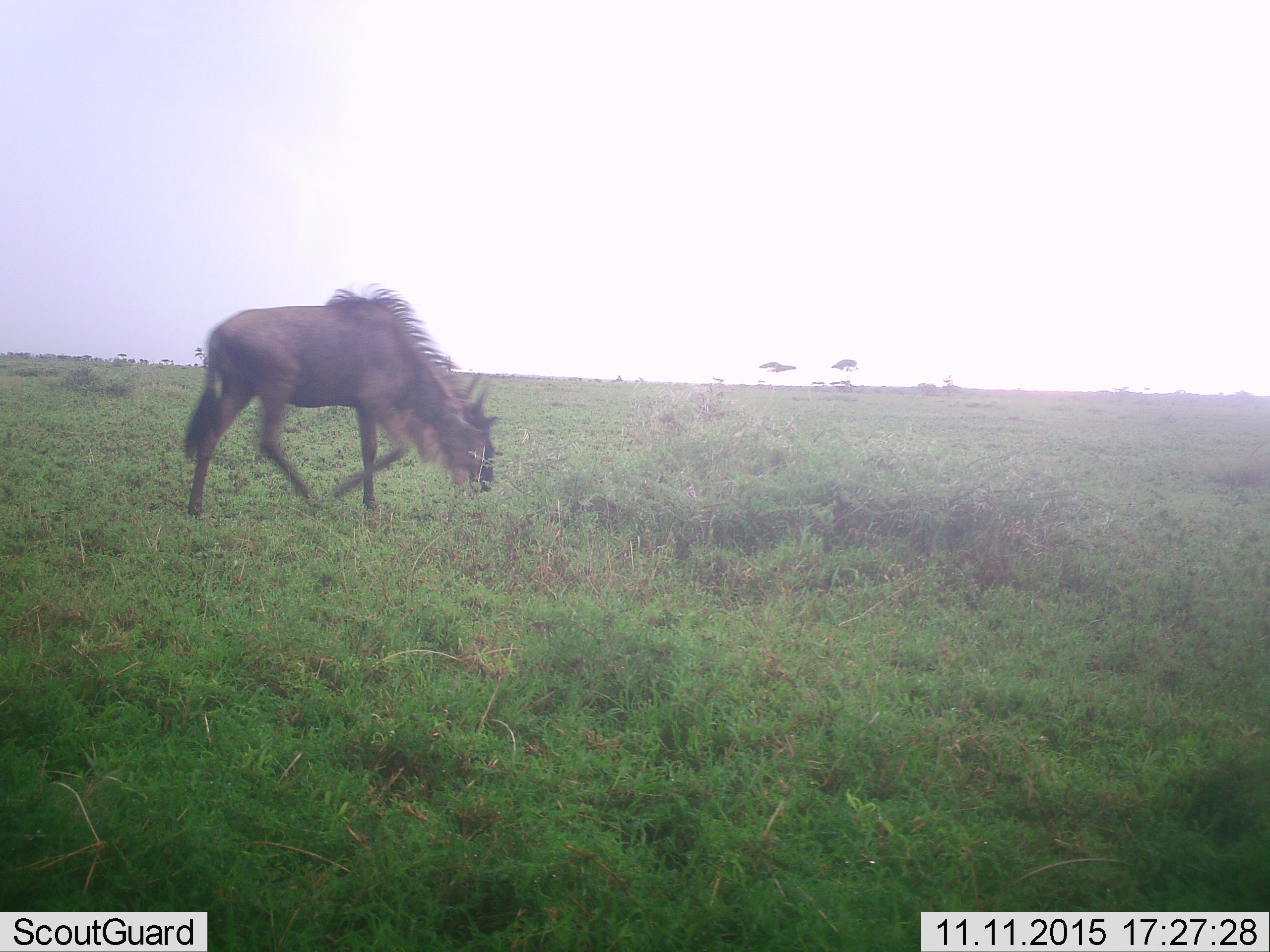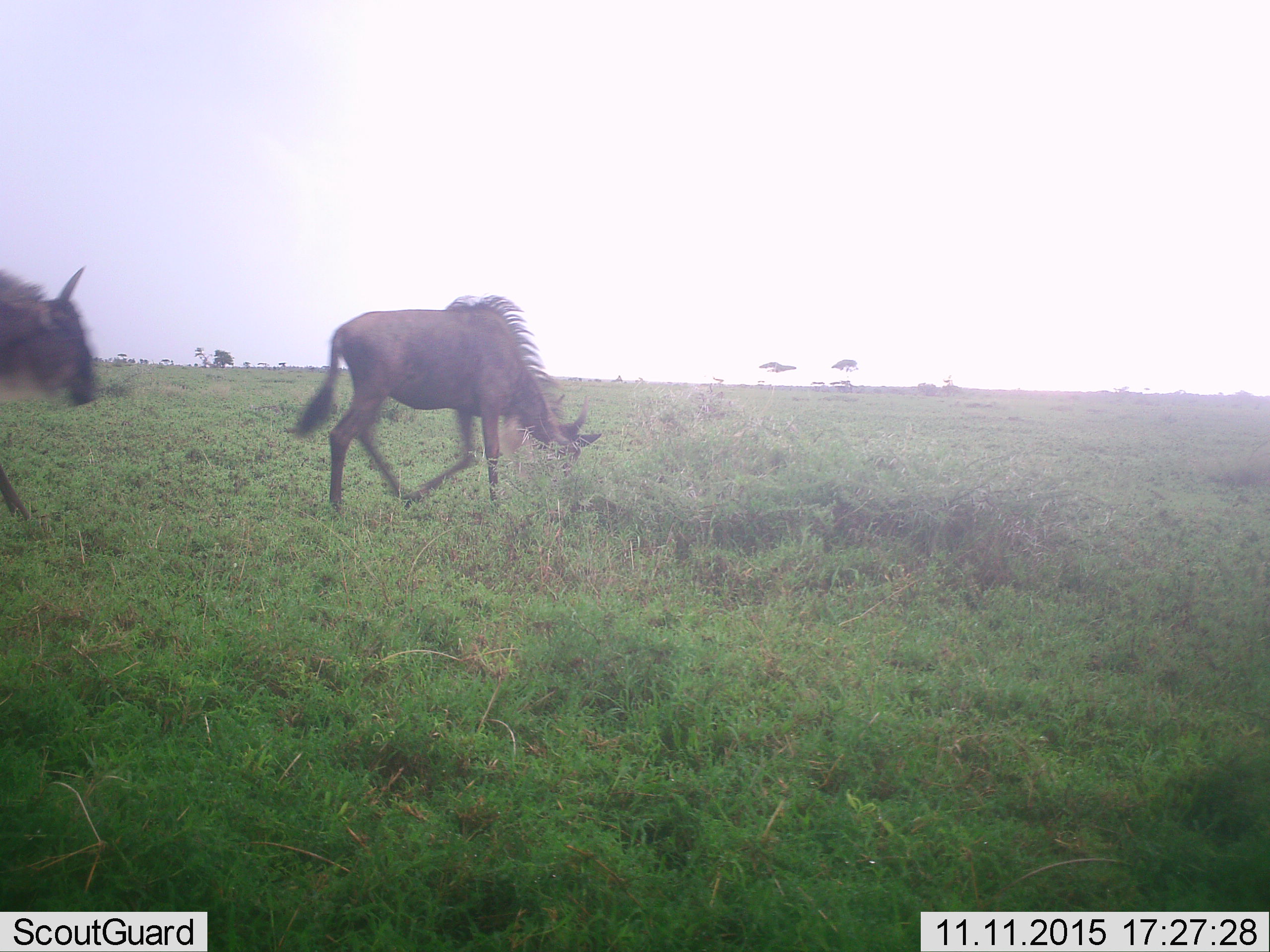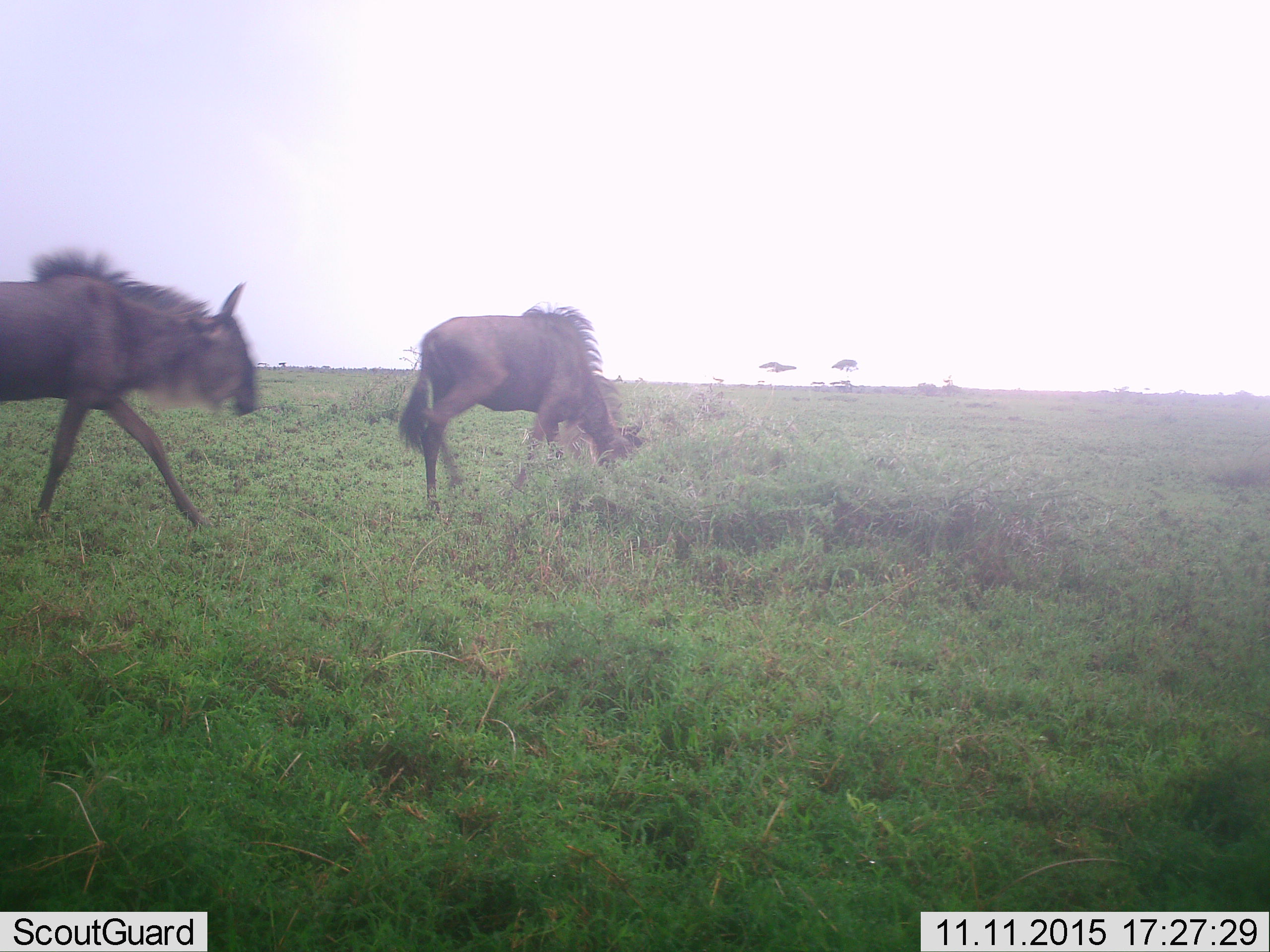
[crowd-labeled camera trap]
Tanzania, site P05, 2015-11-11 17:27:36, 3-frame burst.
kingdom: Animalia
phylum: Chordata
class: Mammalia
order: Artiodactyla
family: Bovidae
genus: Connochaetes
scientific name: Connochaetes taurinus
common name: blue wildebeest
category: wildebeest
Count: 2.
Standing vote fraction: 20%.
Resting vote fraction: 0%.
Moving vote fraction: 90%.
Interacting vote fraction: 0%.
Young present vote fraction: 0%.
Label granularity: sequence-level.